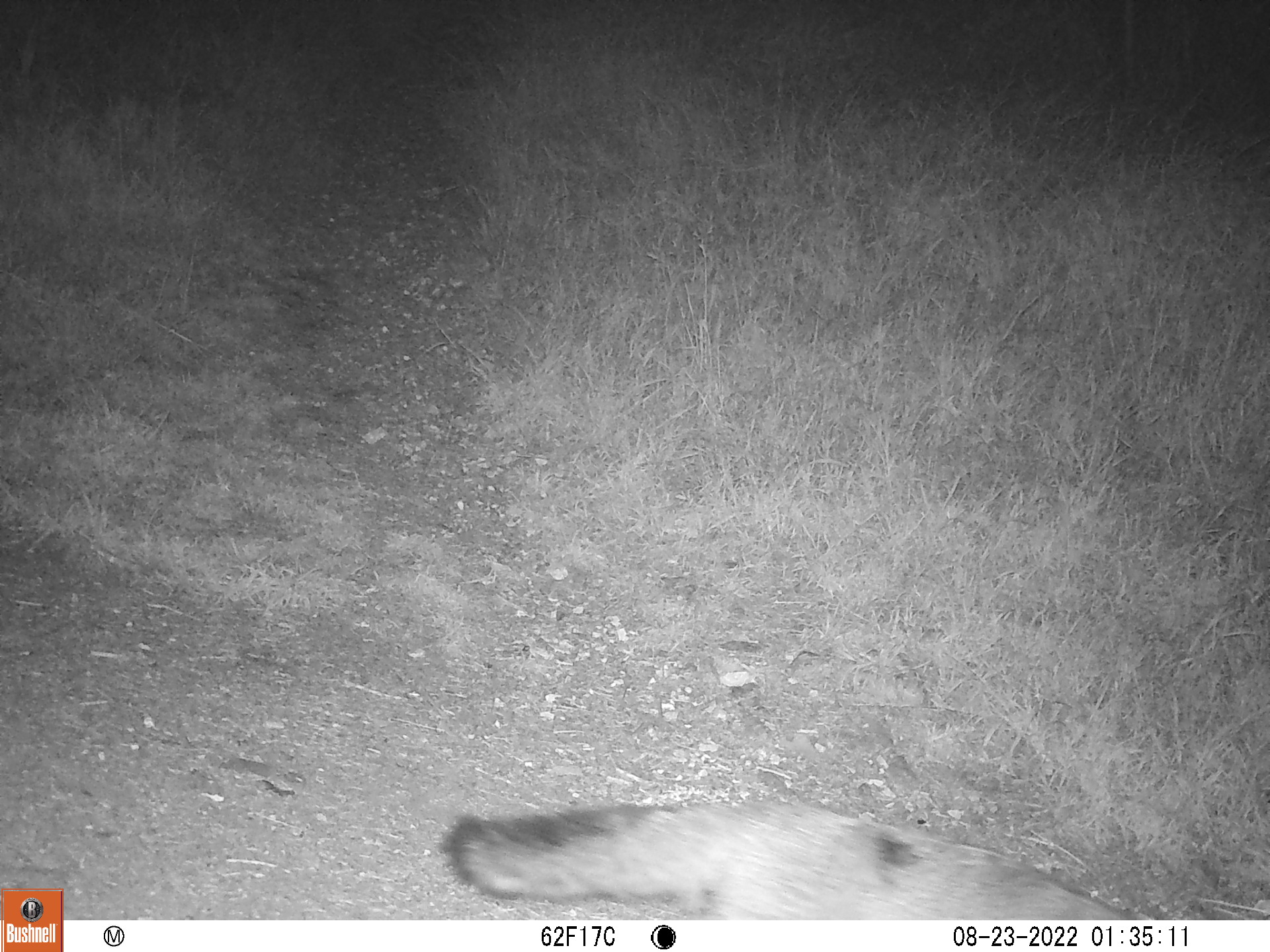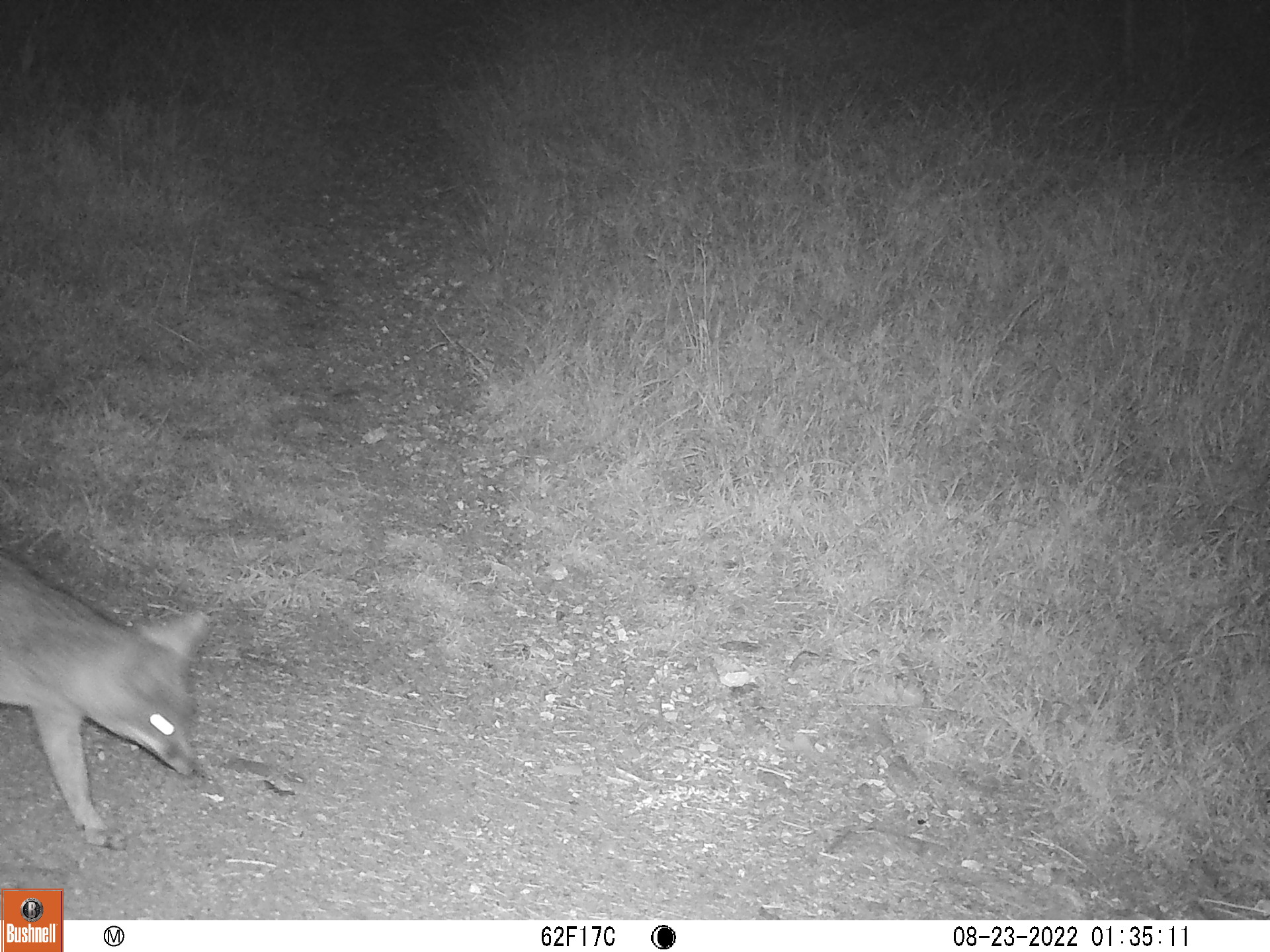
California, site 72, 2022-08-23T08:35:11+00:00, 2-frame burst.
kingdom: Animalia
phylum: Chordata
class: Mammalia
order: Carnivora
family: Canidae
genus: Urocyon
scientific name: Urocyon cinereoargenteus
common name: gray fox